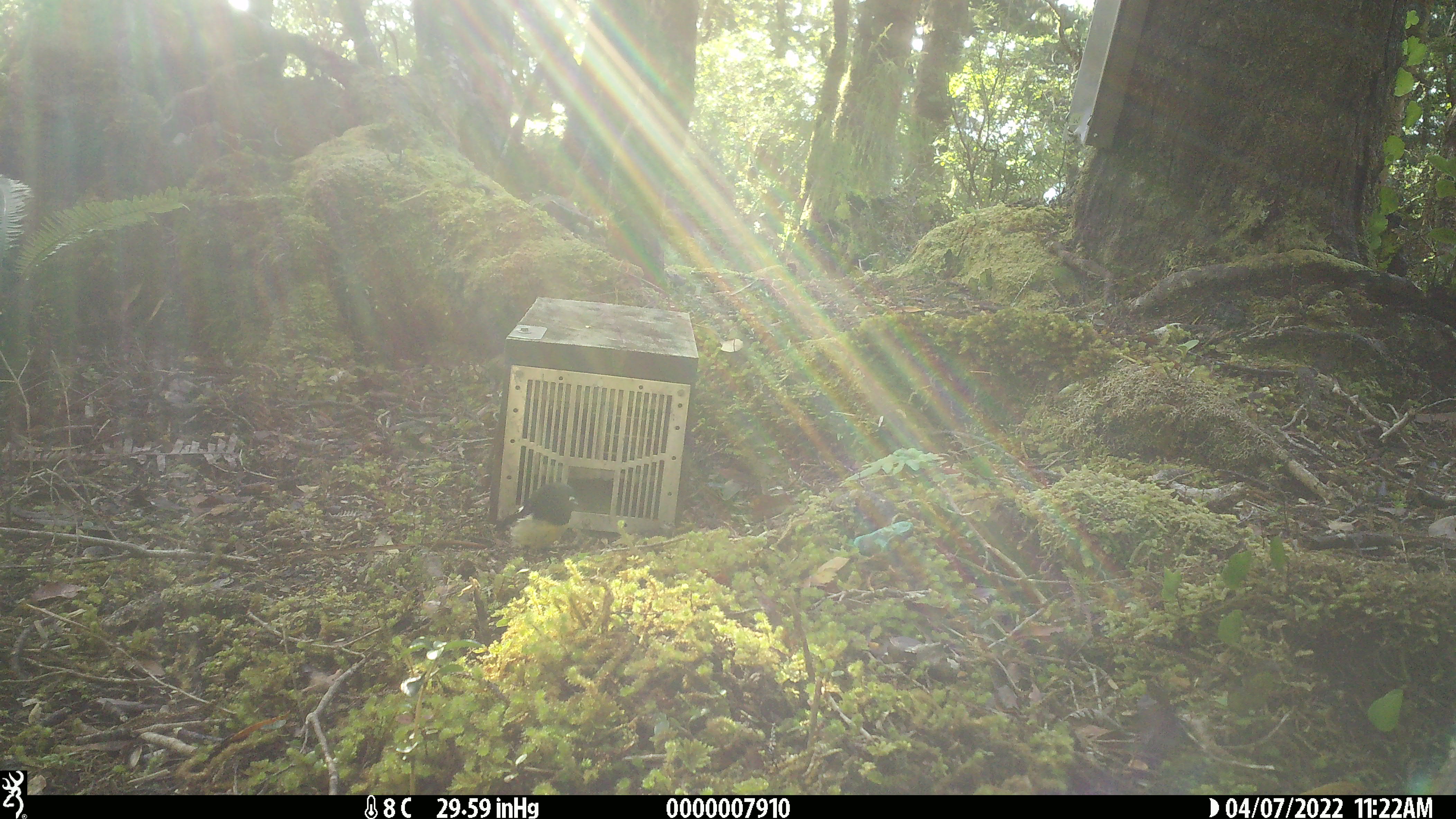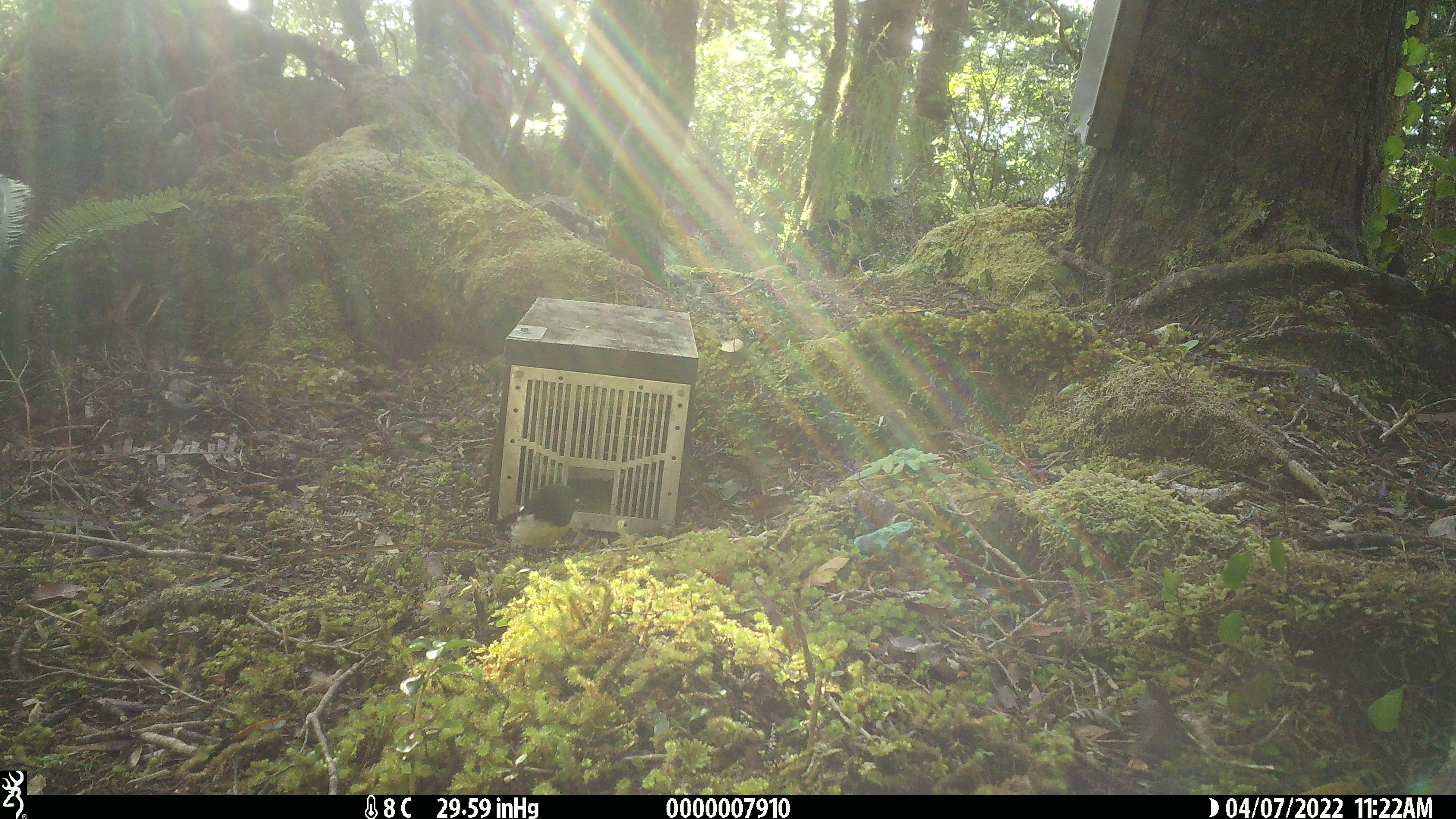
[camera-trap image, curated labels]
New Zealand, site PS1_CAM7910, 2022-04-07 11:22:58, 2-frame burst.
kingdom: Animalia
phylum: Chordata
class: Aves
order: Passeriformes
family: Petroicidae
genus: Petroica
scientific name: Petroica macrocephala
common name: tomtit